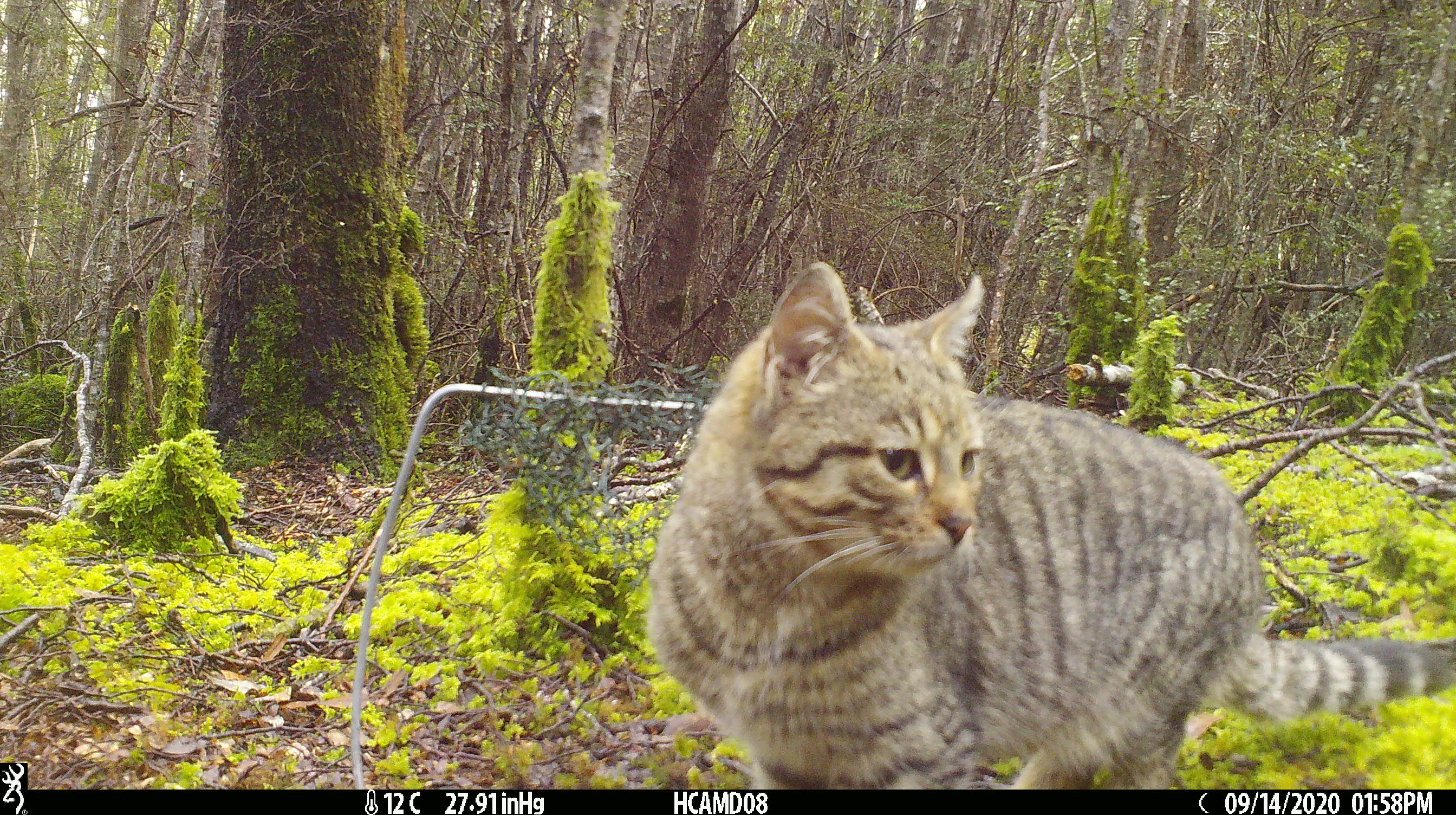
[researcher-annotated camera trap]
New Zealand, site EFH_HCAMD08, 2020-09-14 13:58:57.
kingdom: Animalia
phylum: Chordata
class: Mammalia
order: Carnivora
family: Felidae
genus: Felis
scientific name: Felis catus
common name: domestic cat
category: cat